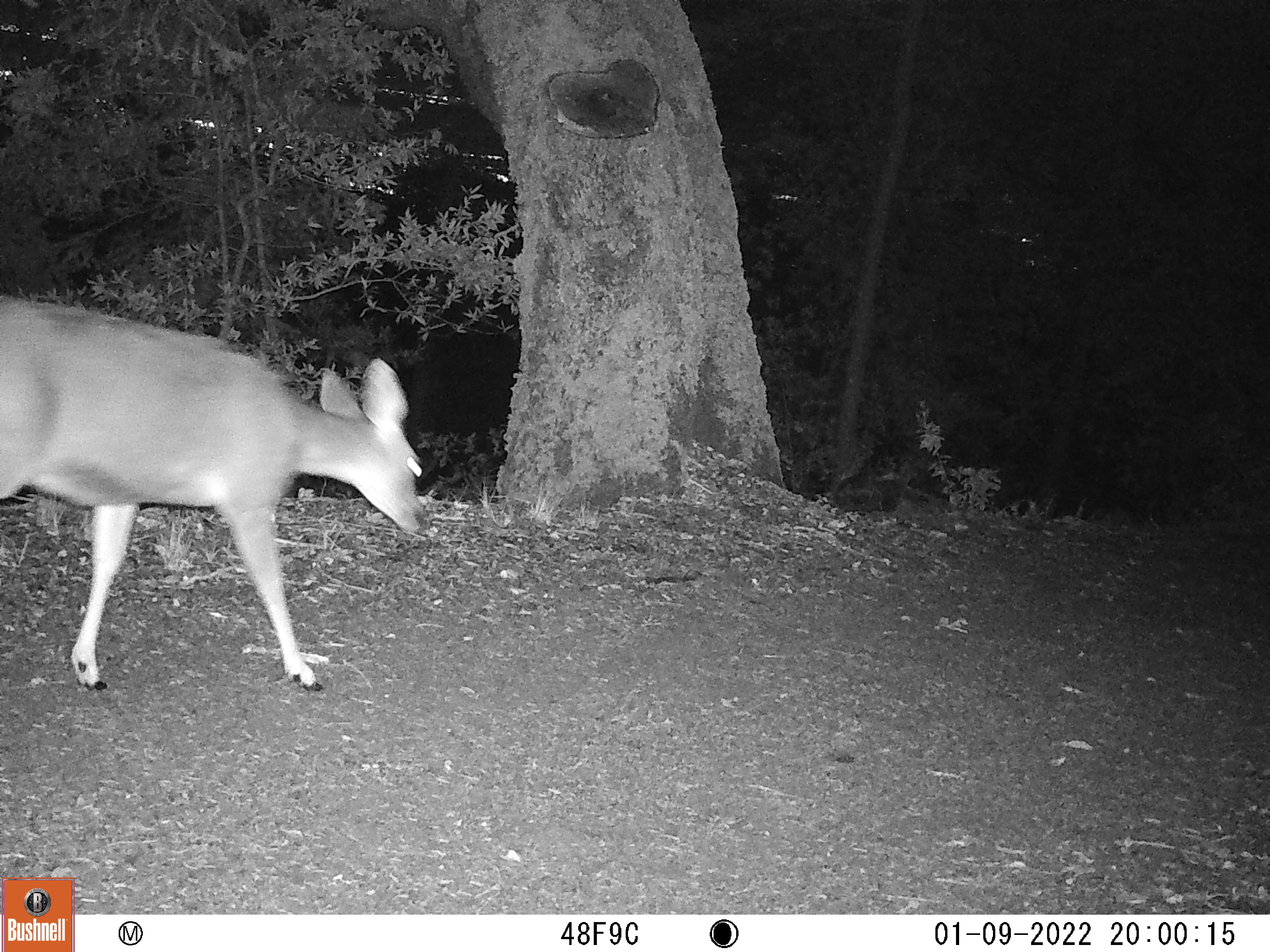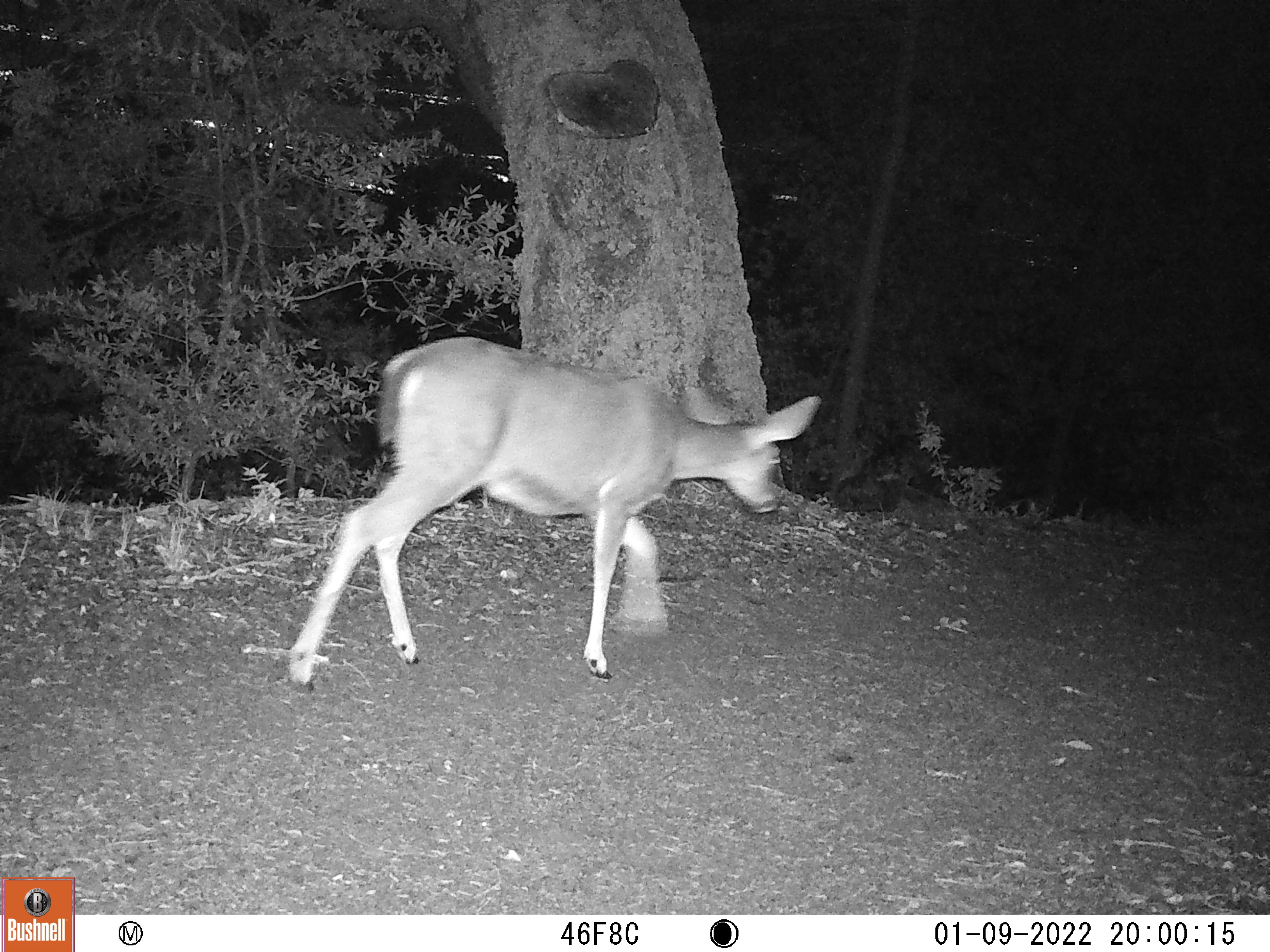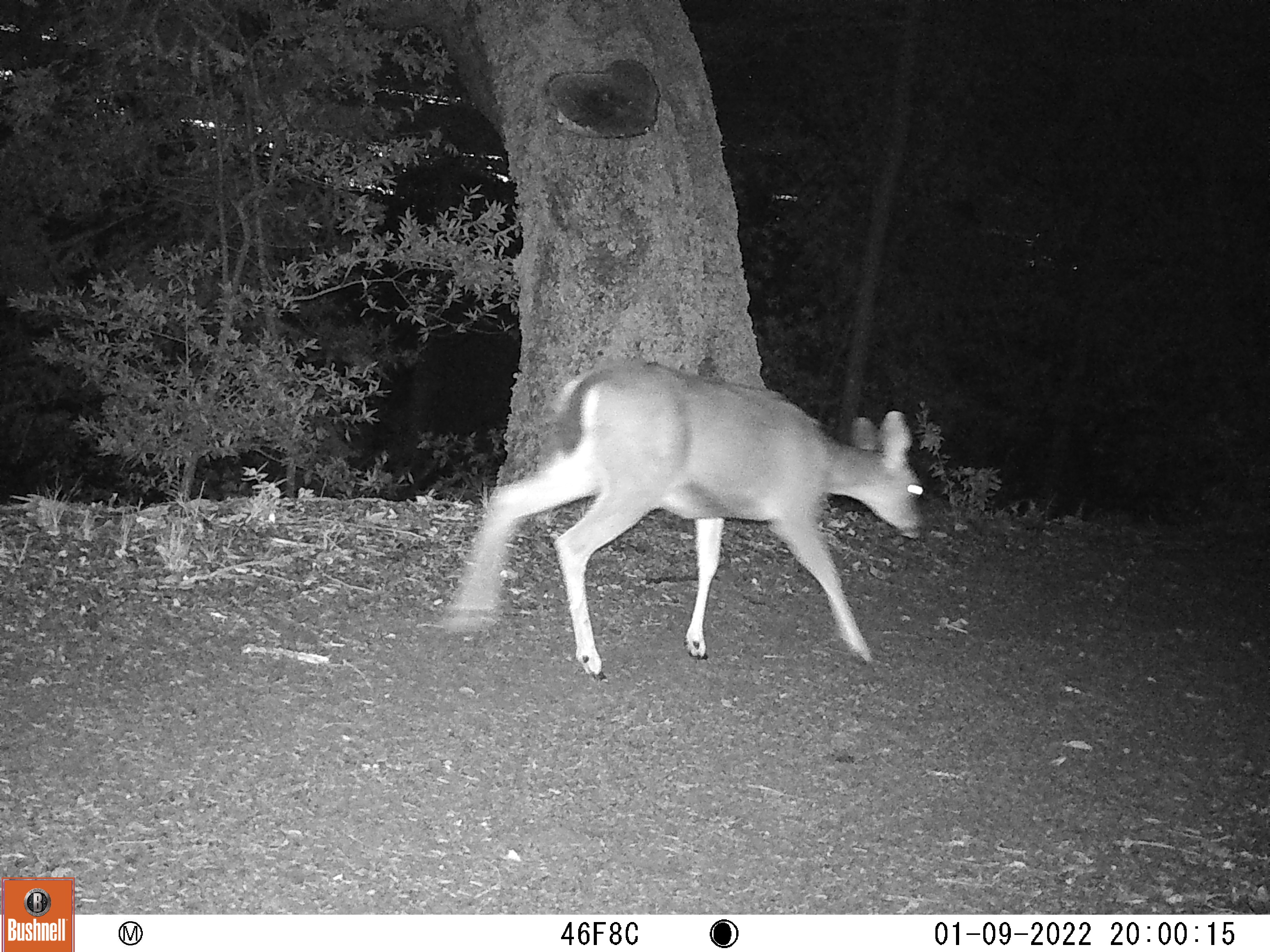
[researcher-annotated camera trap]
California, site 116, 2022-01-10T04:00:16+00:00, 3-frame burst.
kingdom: Animalia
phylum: Chordata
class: Mammalia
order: Artiodactyla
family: Cervidae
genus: Odocoileus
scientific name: Odocoileus hemionus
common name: mule deer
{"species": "mule deer (Odocoileus hemionus)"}